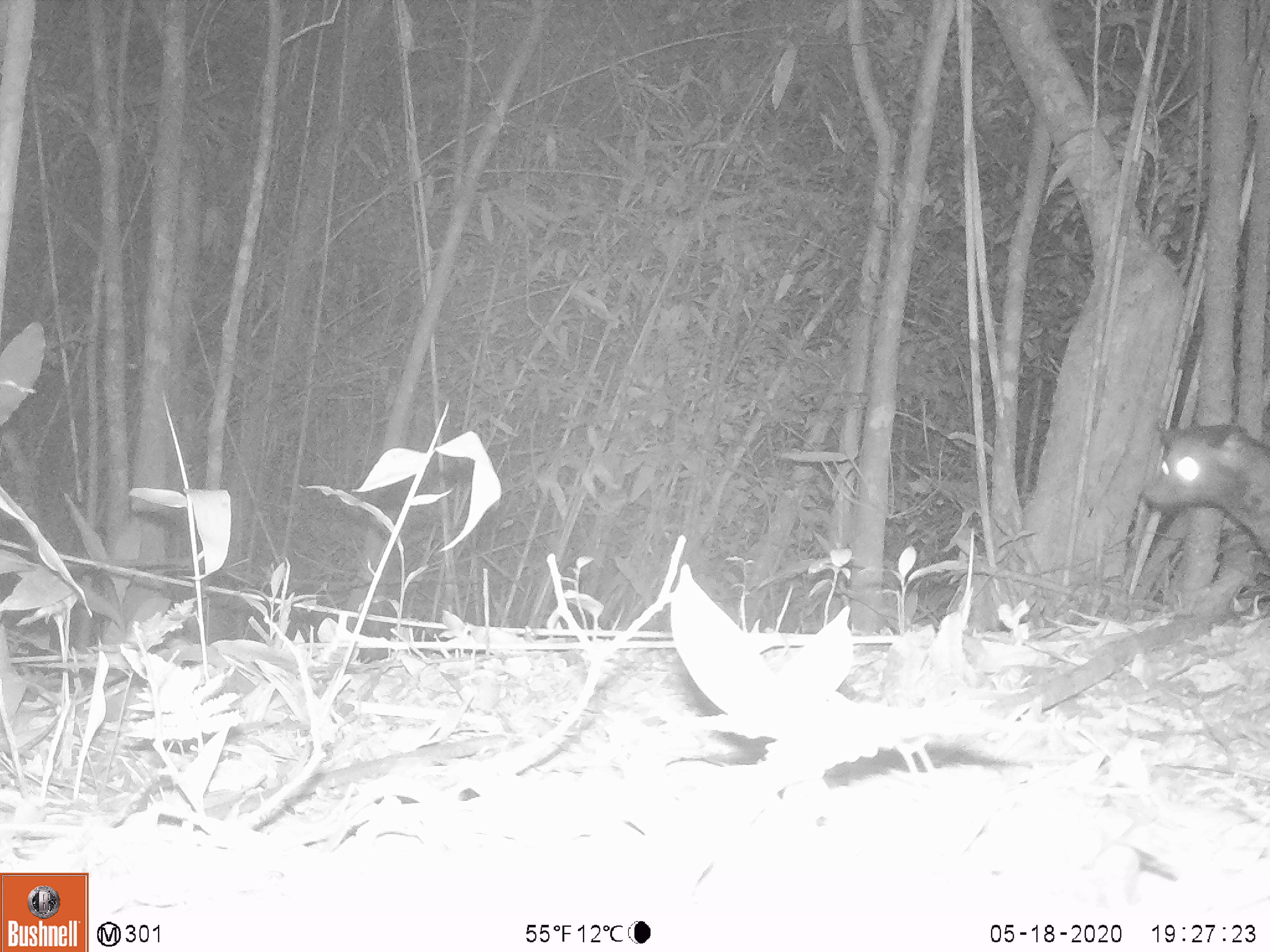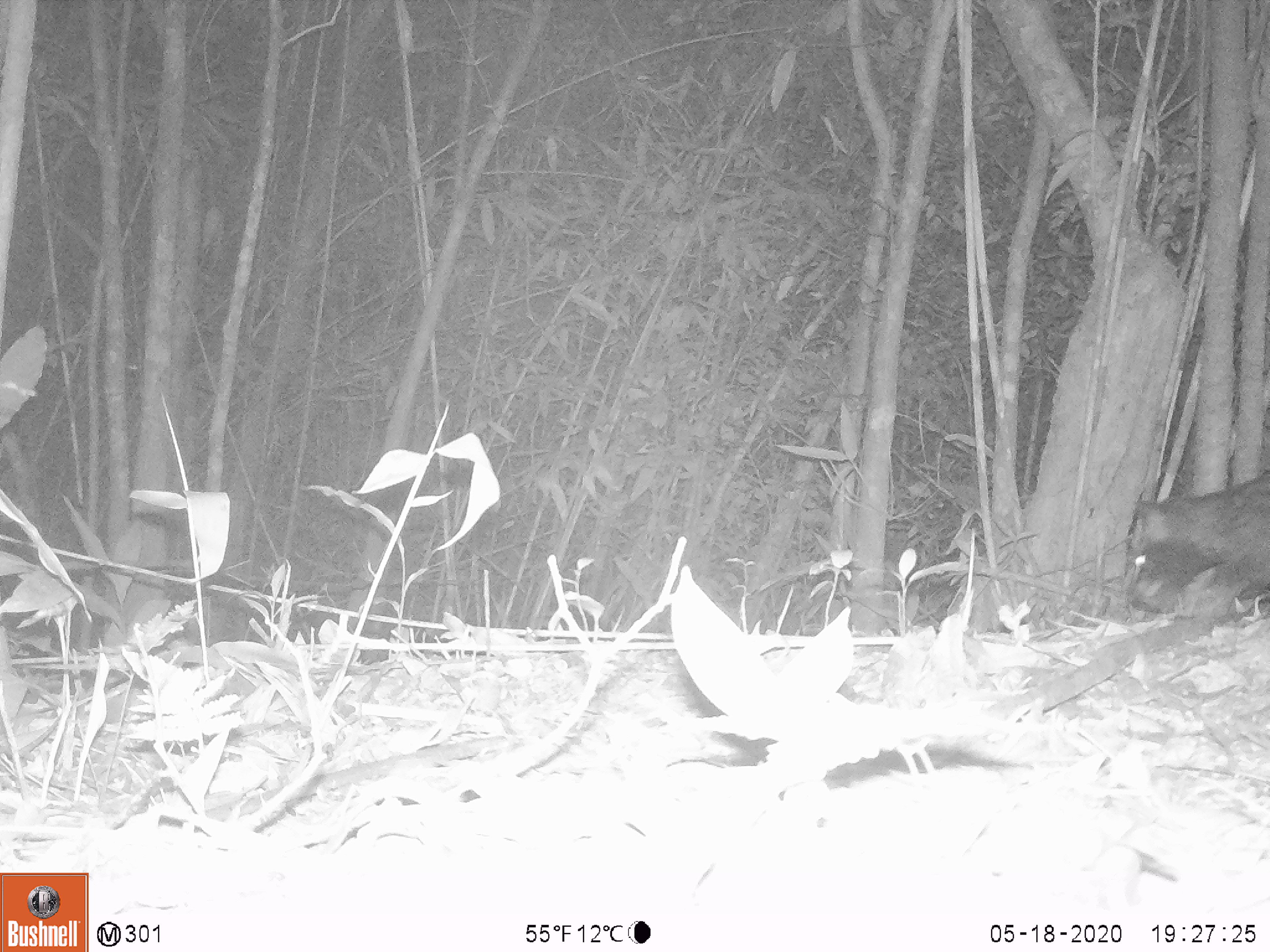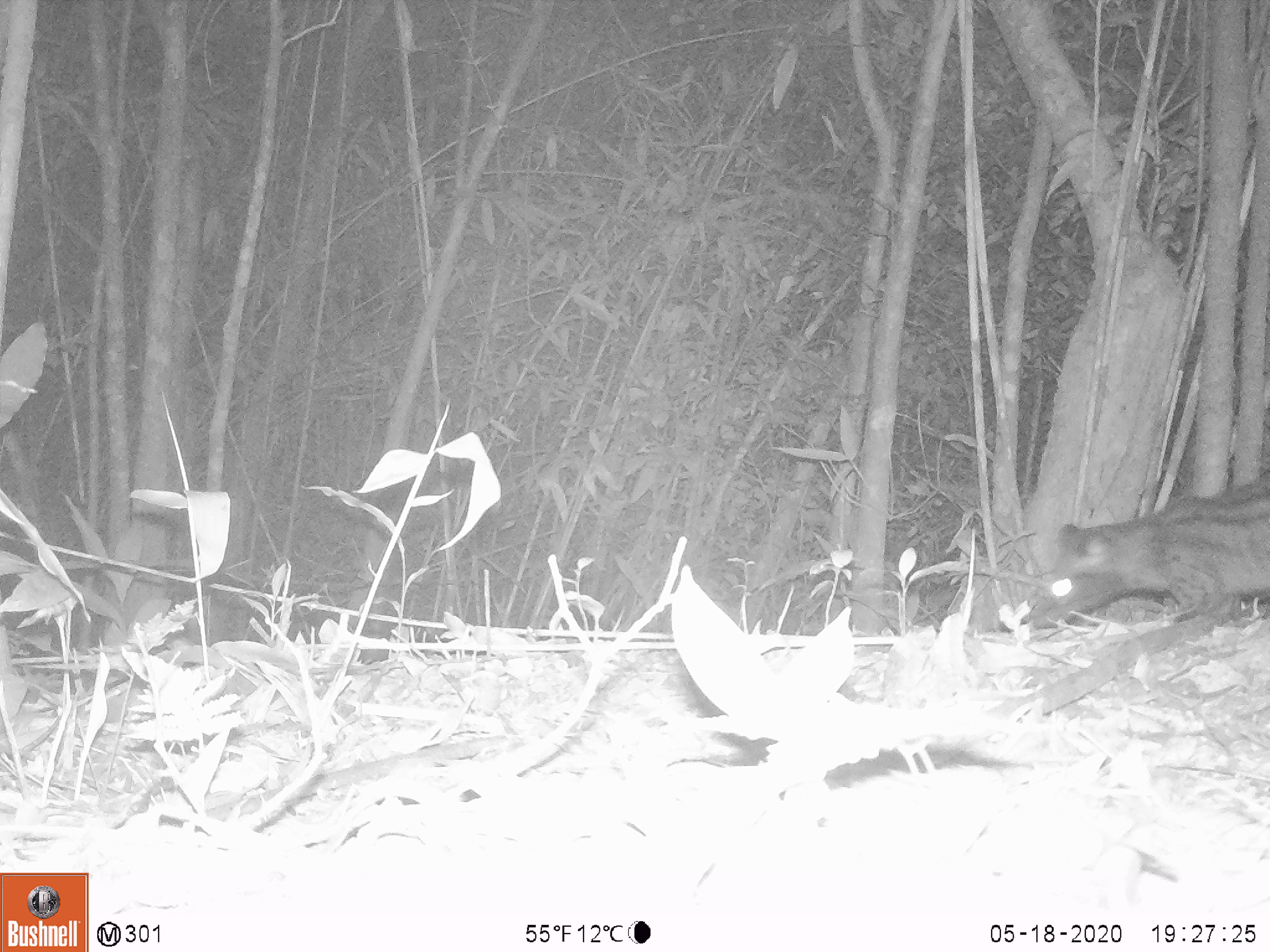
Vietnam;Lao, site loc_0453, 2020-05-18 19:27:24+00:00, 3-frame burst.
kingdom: Animalia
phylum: Chordata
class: Mammalia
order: Carnivora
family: Viverridae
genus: Paradoxurus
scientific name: Paradoxurus hermaphroditus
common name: common palm civet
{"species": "common palm civet (Paradoxurus hermaphroditus)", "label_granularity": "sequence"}